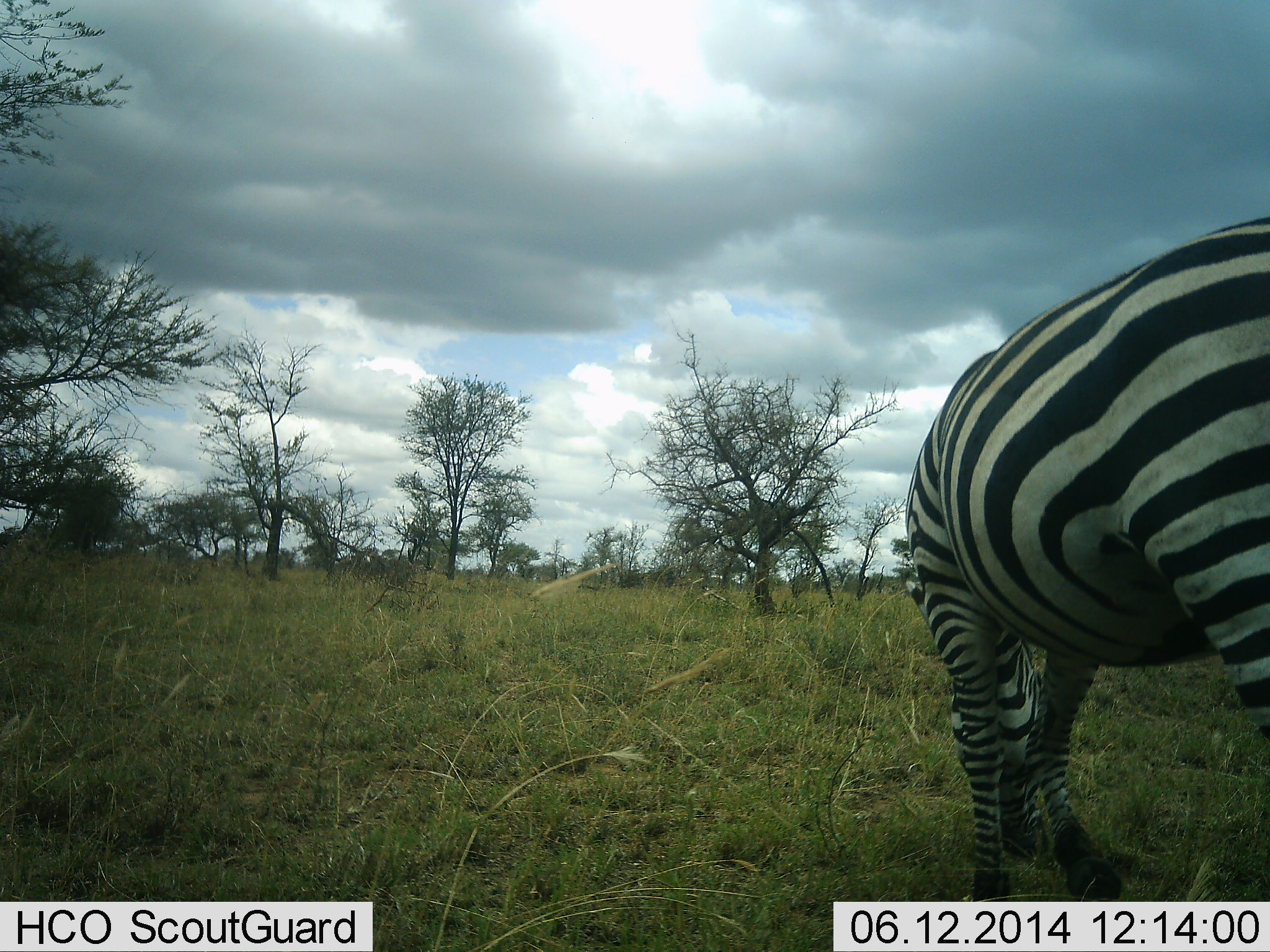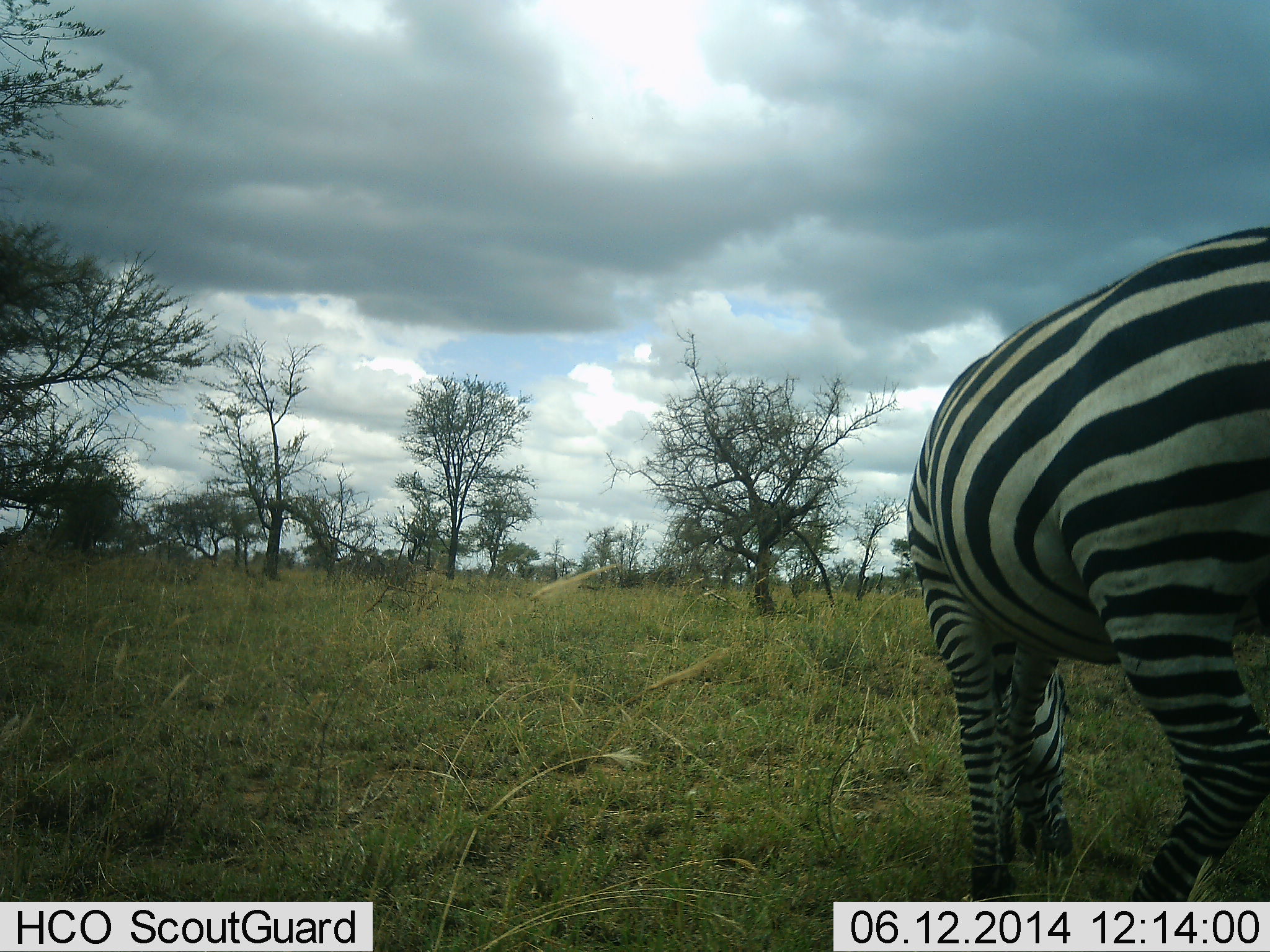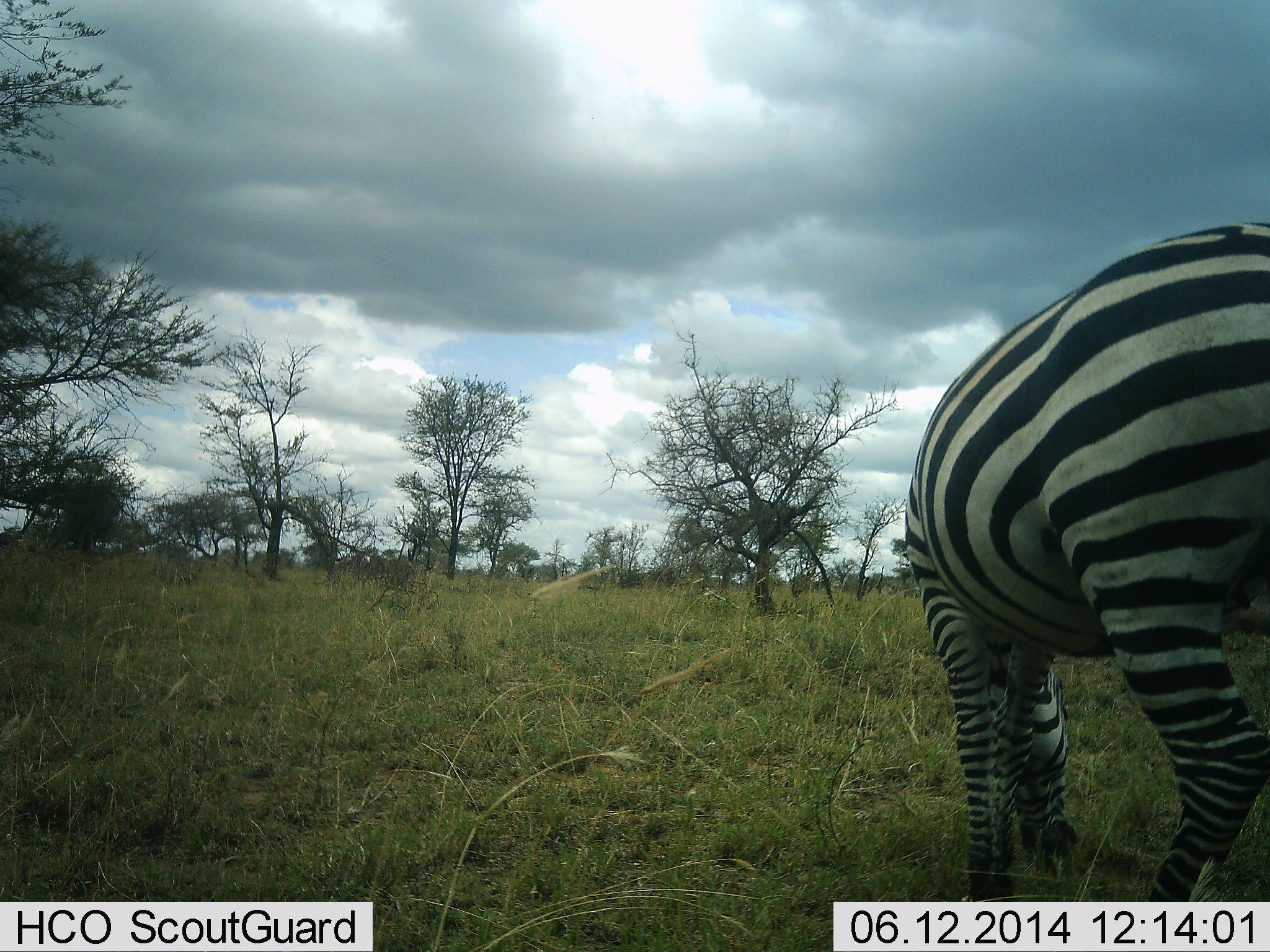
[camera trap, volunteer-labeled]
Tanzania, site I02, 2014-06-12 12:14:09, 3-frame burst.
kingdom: Animalia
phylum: Chordata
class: Mammalia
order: Perissodactyla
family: Equidae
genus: Equus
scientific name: Equus quagga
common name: plains zebra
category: zebra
Zebra (plains zebra) (Equus quagga), count 1. Behavior (volunteer vote fractions): standing 20%, resting 0%, moving 0%, interacting 0%. Young present (vote fraction): 0%. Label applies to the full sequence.